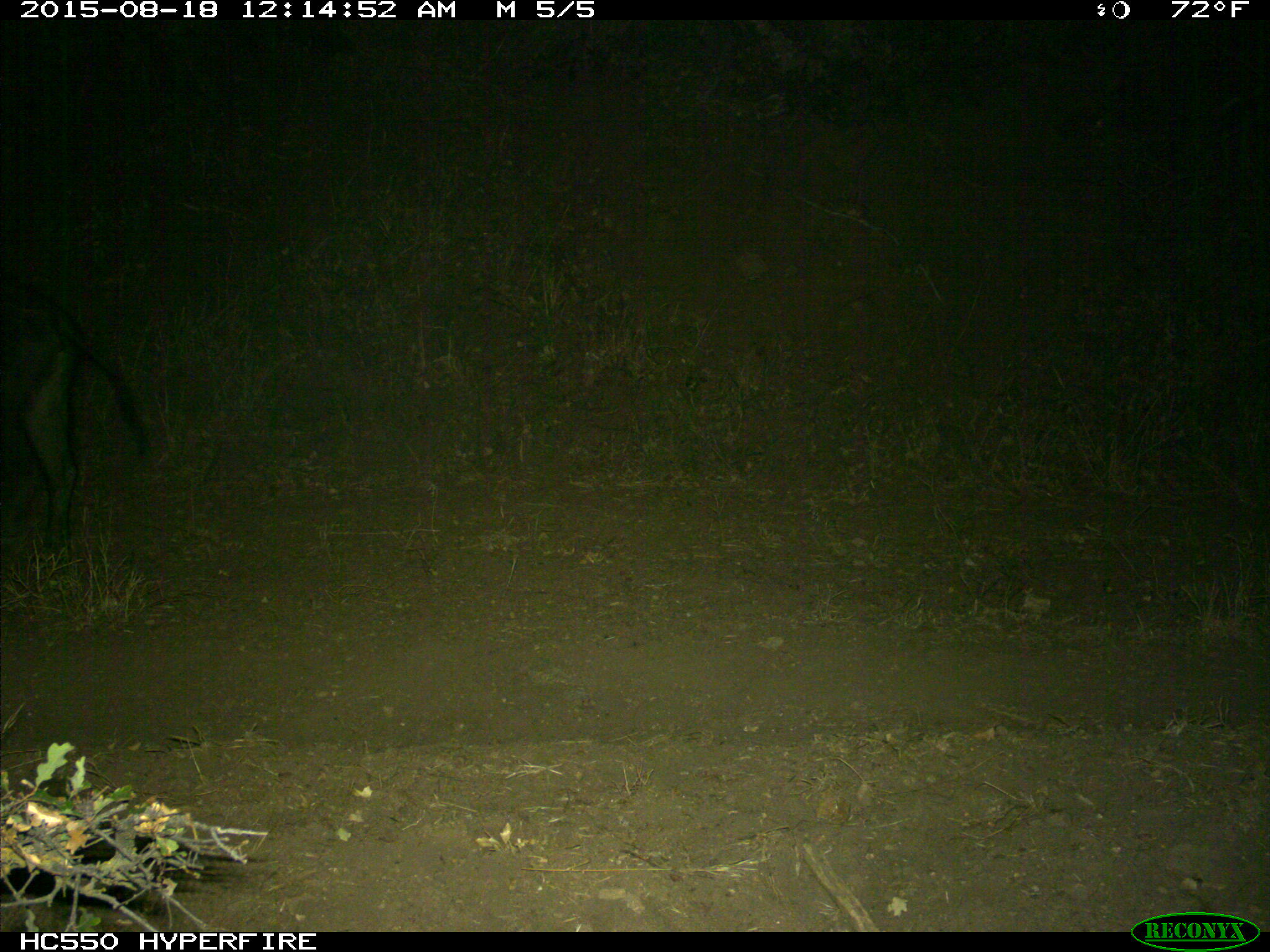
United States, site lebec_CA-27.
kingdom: Animalia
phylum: Chordata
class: Mammalia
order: Artiodactyla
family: Suidae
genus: Sus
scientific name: Sus scrofa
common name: wild boar